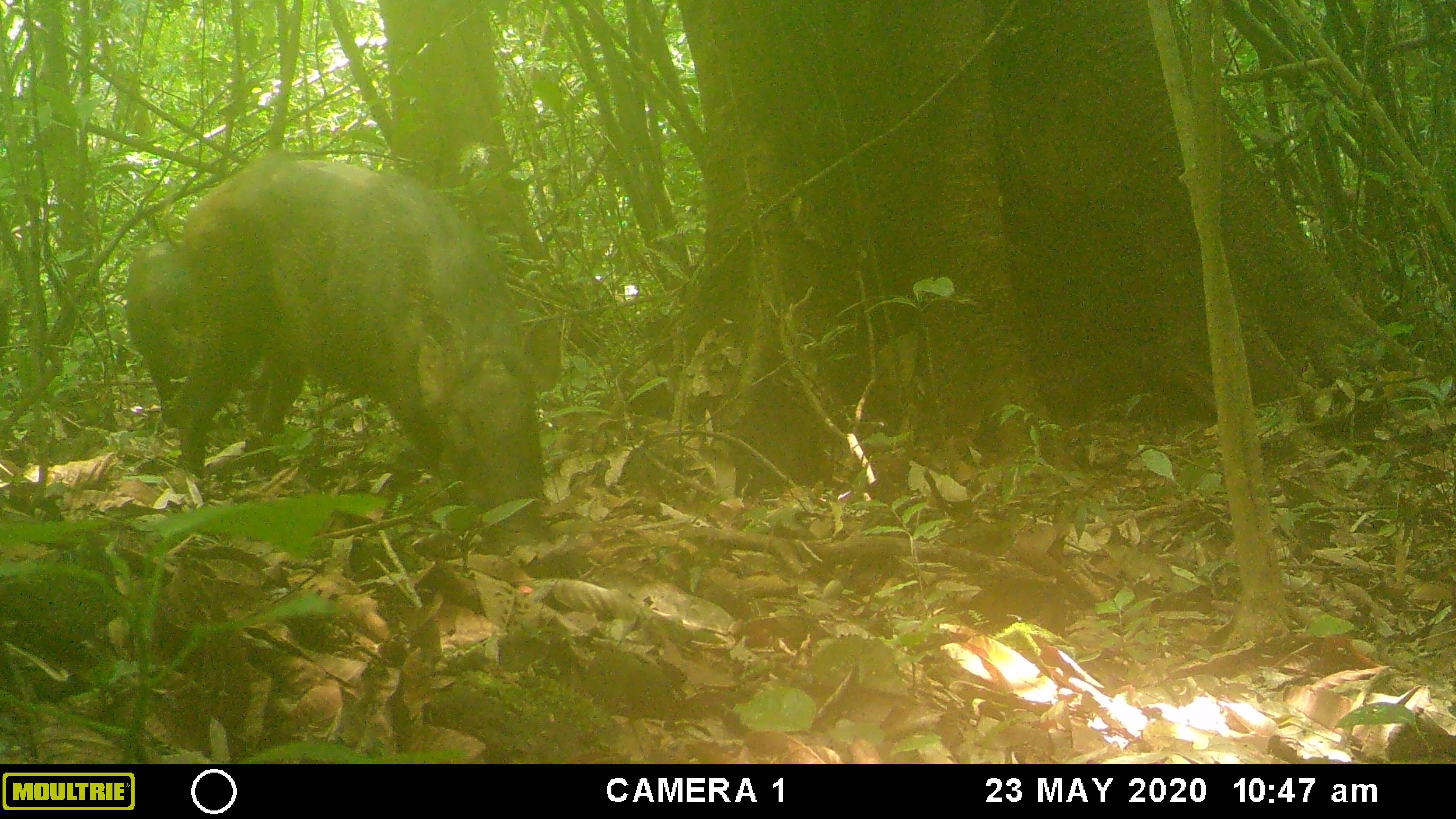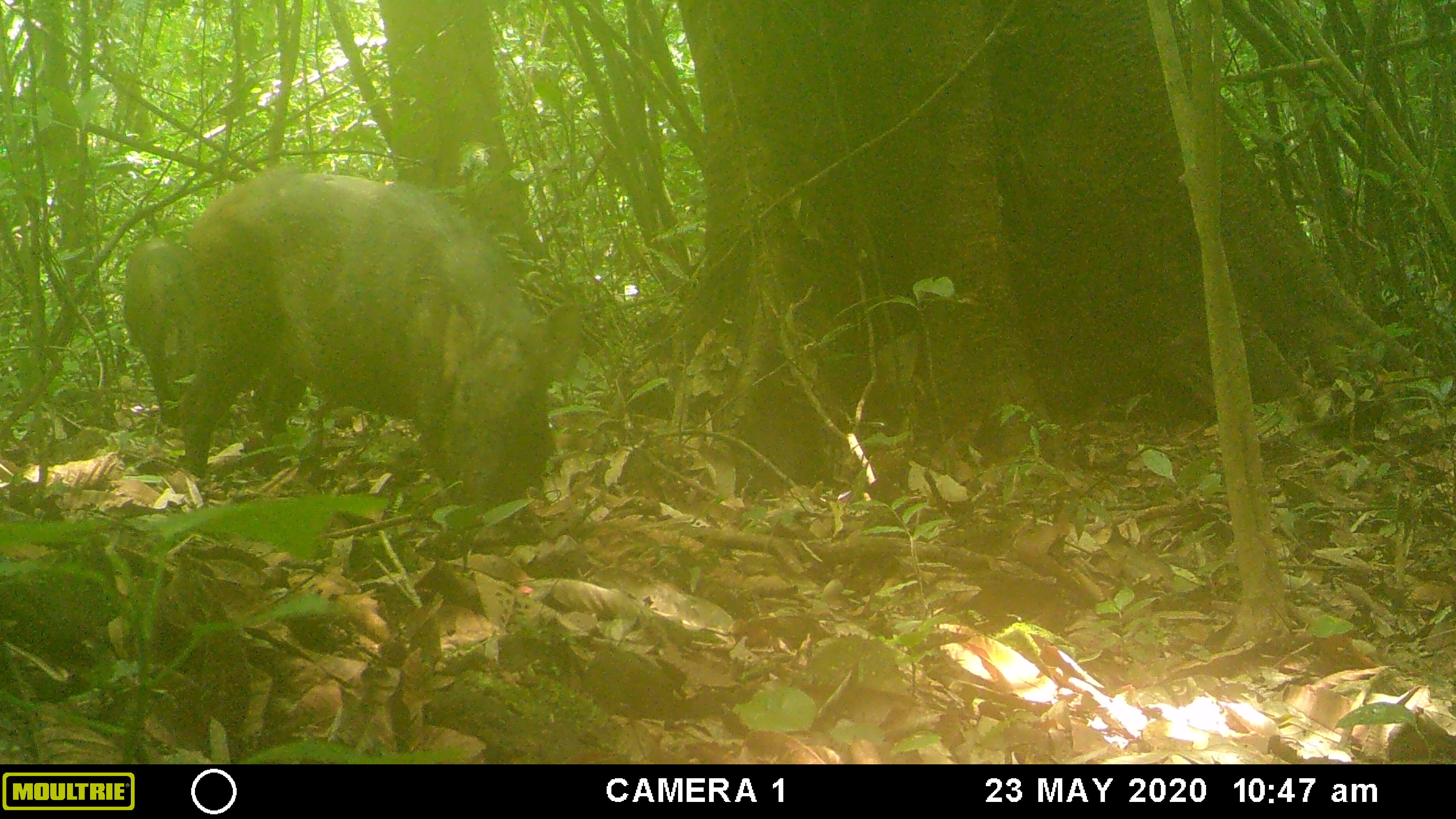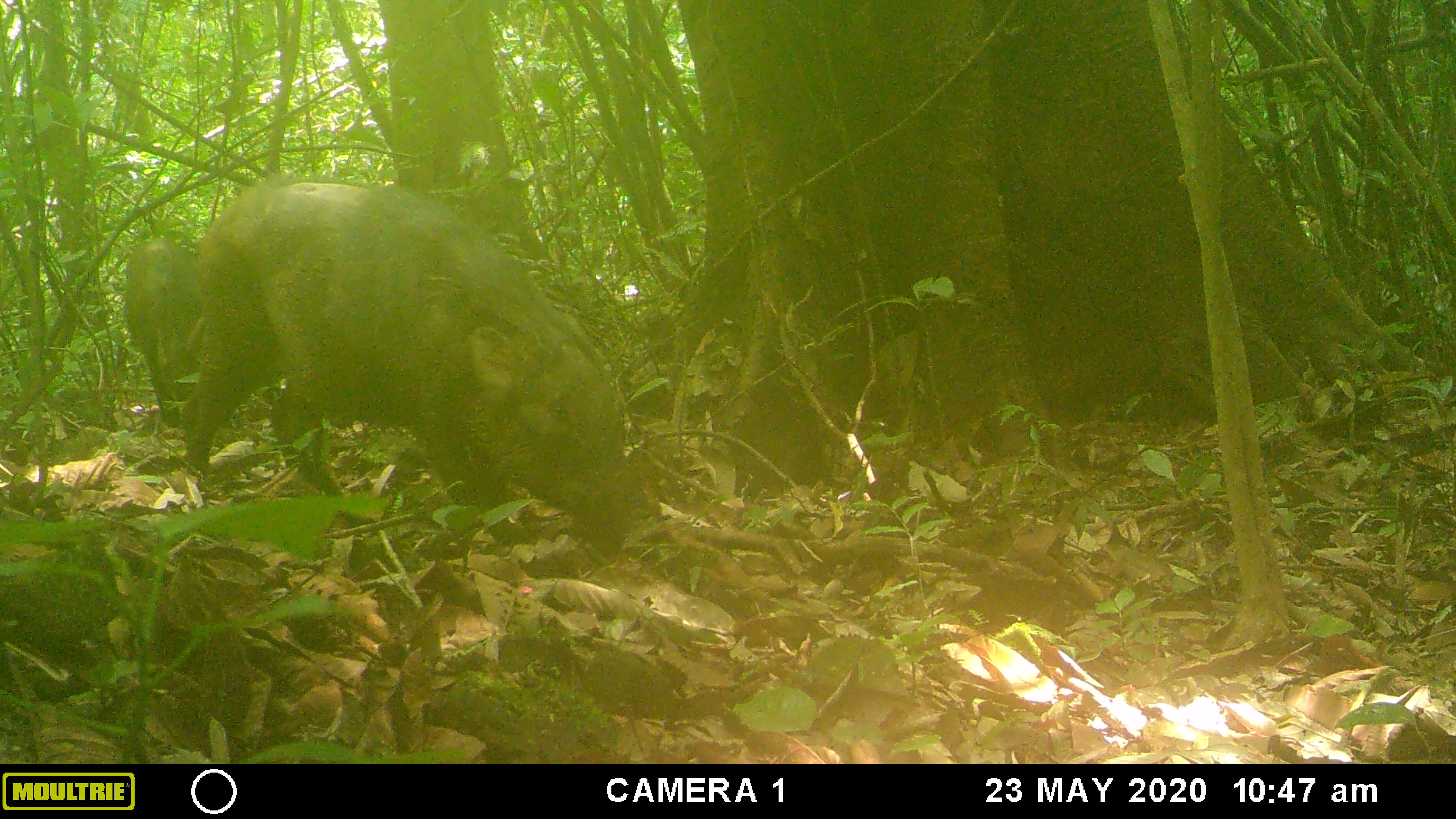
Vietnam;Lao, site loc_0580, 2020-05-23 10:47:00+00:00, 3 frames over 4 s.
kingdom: Animalia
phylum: Chordata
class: Mammalia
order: Artiodactyla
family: Suidae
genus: Sus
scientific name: Sus scrofa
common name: eurasian wild pig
Eurasian wild pig (Sus scrofa). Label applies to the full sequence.